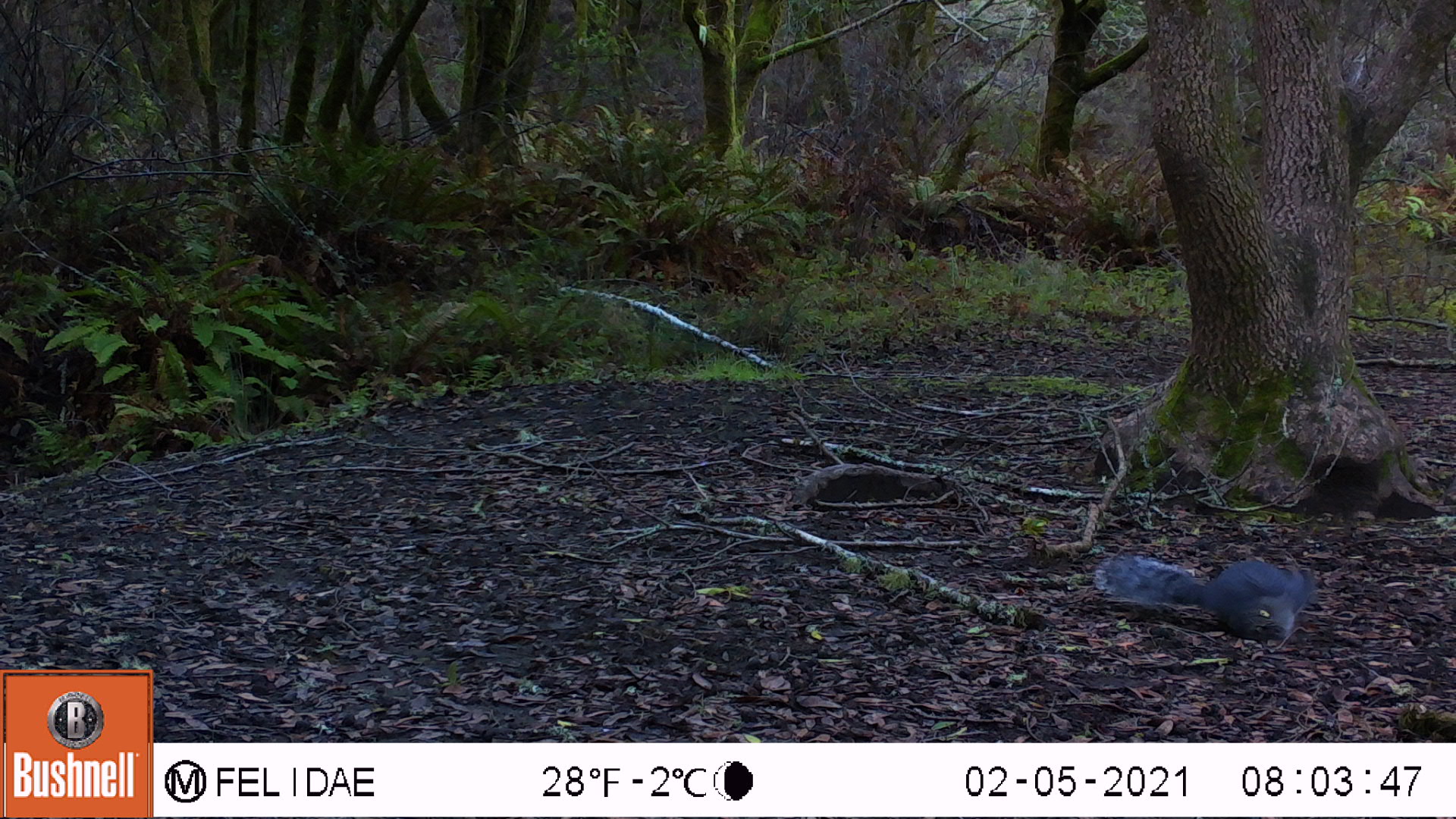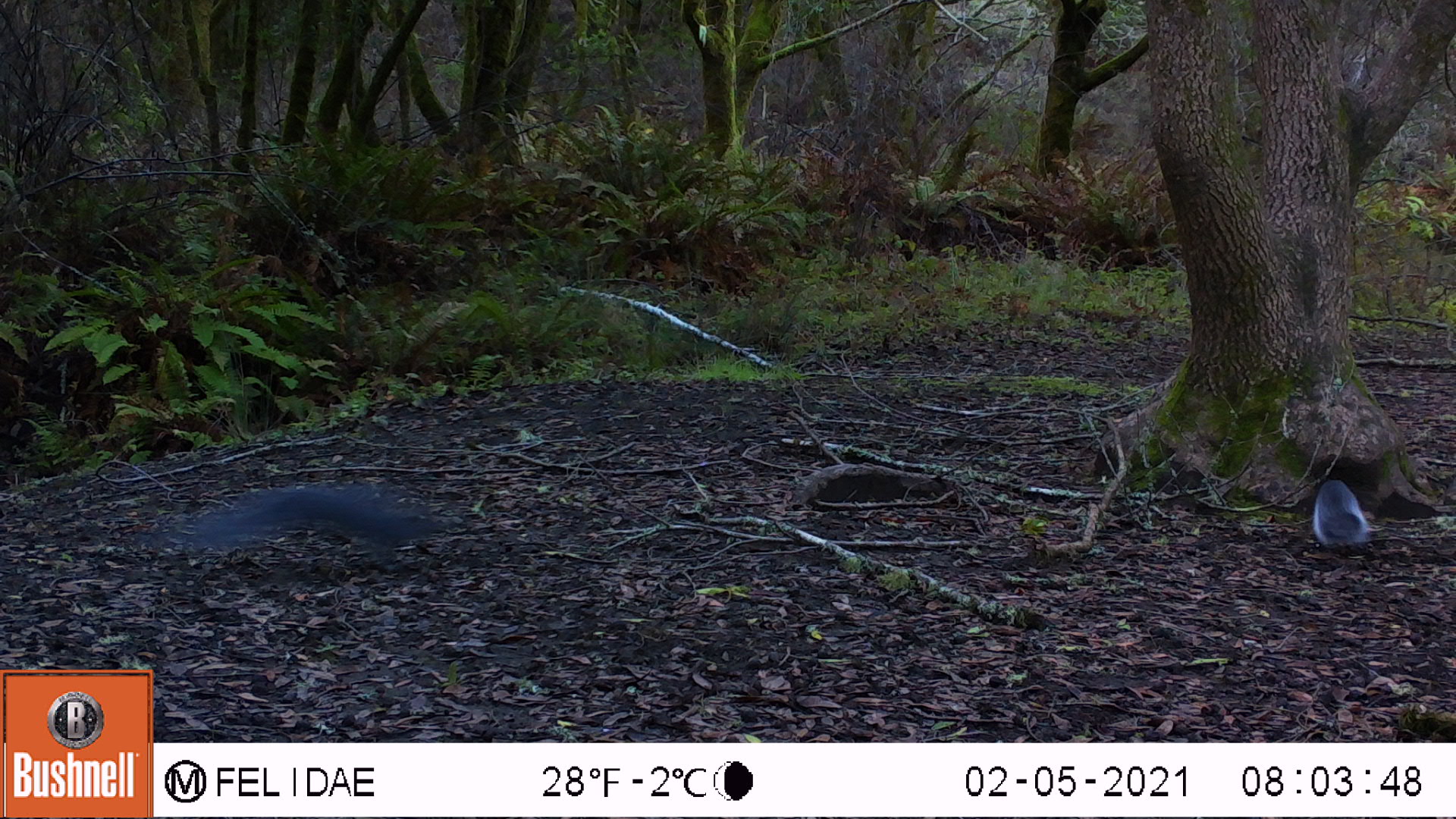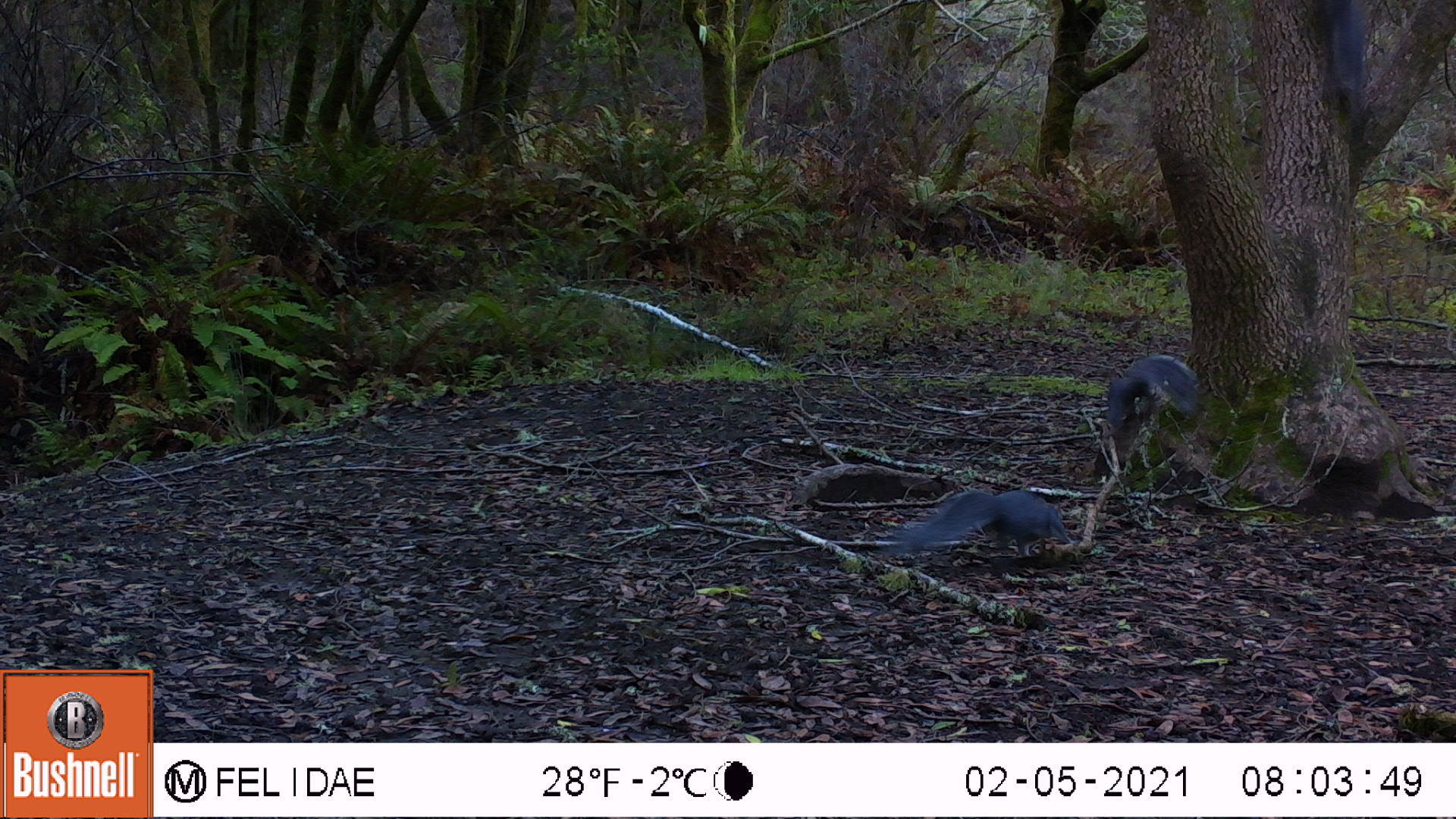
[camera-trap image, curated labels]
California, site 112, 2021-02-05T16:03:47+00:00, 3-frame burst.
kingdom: Animalia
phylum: Chordata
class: Mammalia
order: Rodentia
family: Sciuridae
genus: Sciurus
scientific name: Sciurus griseus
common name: western gray squirrel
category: western grey squirrel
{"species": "western grey squirrel (western gray squirrel) (Sciurus griseus)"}